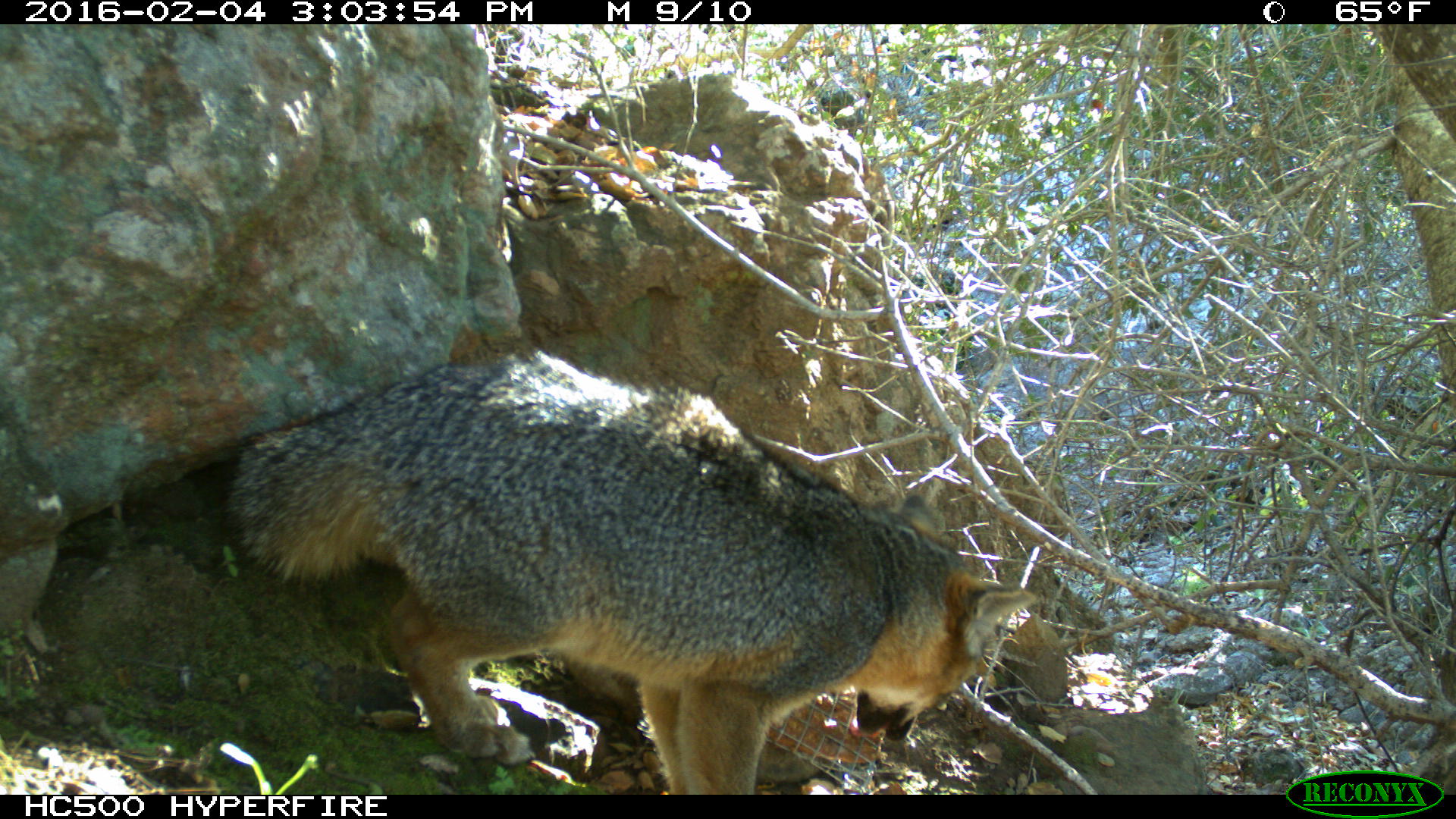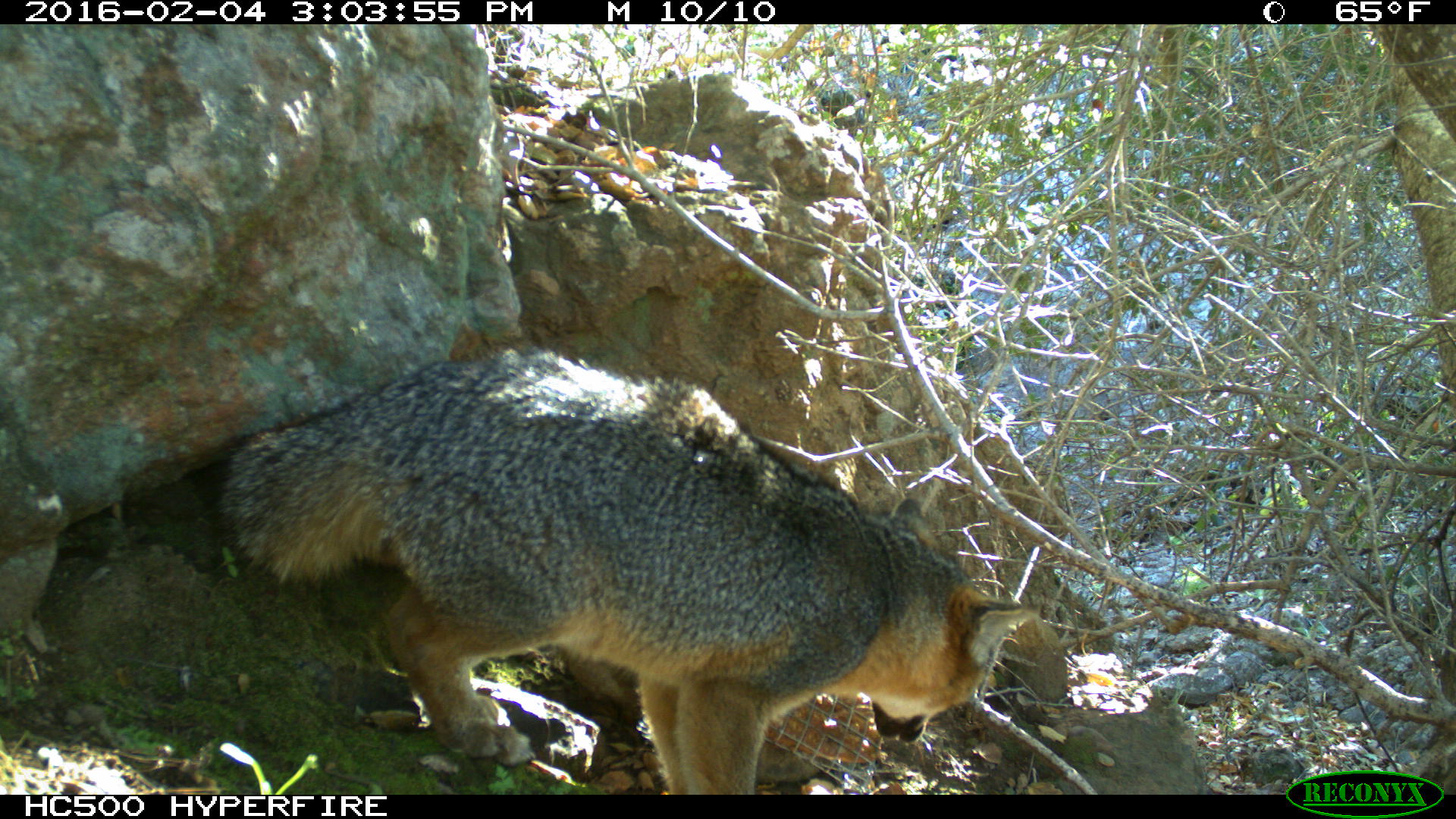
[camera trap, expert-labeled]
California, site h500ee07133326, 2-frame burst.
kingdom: Animalia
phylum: Chordata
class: Mammalia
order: Carnivora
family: Canidae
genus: Urocyon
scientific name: Urocyon littoralis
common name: island fox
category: fox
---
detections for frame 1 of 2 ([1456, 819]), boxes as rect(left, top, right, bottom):
fox: rect(221, 347, 1034, 794)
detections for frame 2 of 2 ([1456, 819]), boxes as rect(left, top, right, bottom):
fox: rect(213, 344, 1035, 794)